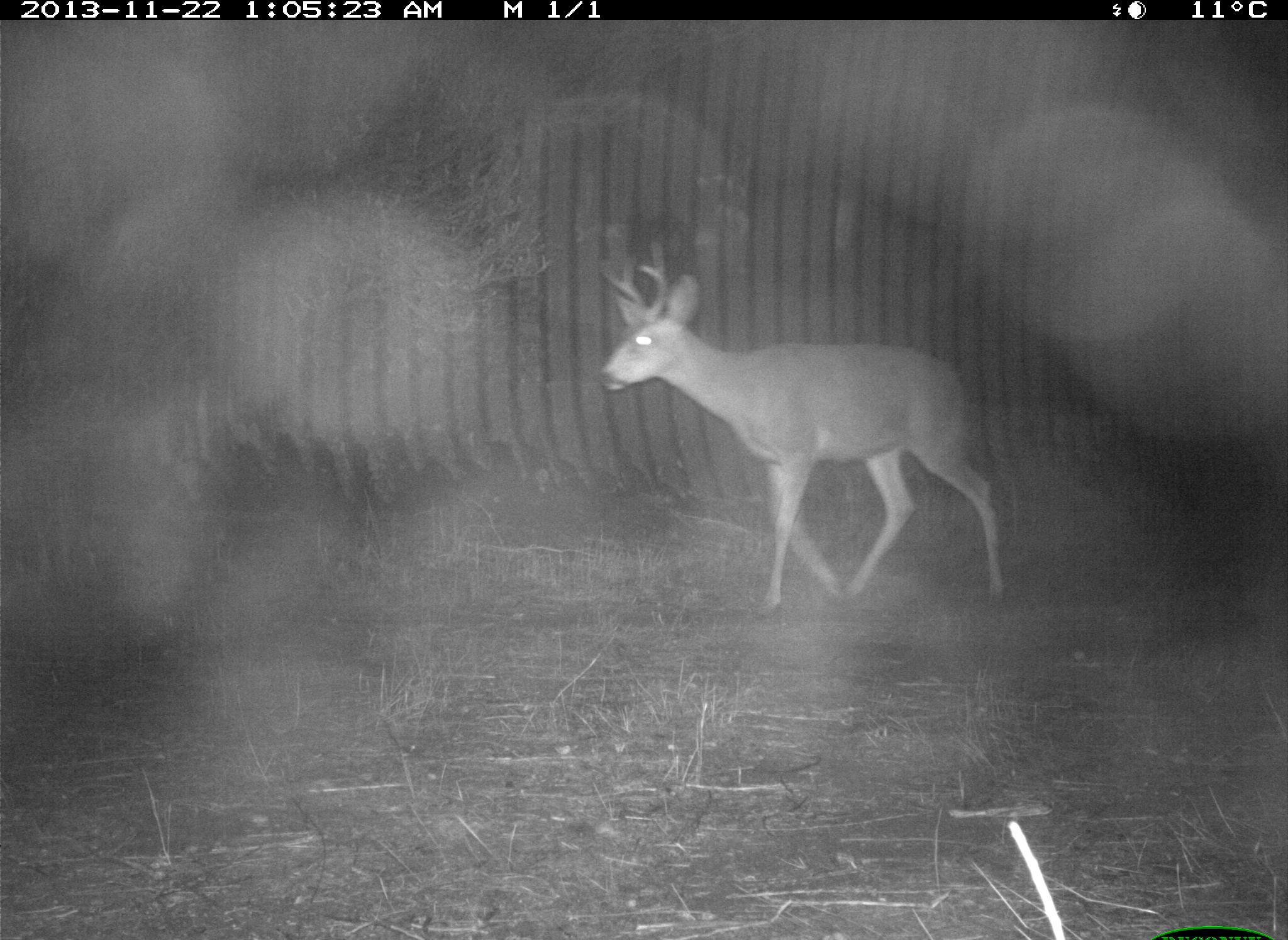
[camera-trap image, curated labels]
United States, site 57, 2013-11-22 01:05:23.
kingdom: Animalia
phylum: Chordata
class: Mammalia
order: Artiodactyla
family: Cervidae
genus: Odocoileus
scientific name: Odocoileus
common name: deer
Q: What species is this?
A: Deer (Odocoileus).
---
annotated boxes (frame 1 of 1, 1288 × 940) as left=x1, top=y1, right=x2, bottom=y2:
deer: left=592, top=254, right=1009, bottom=610